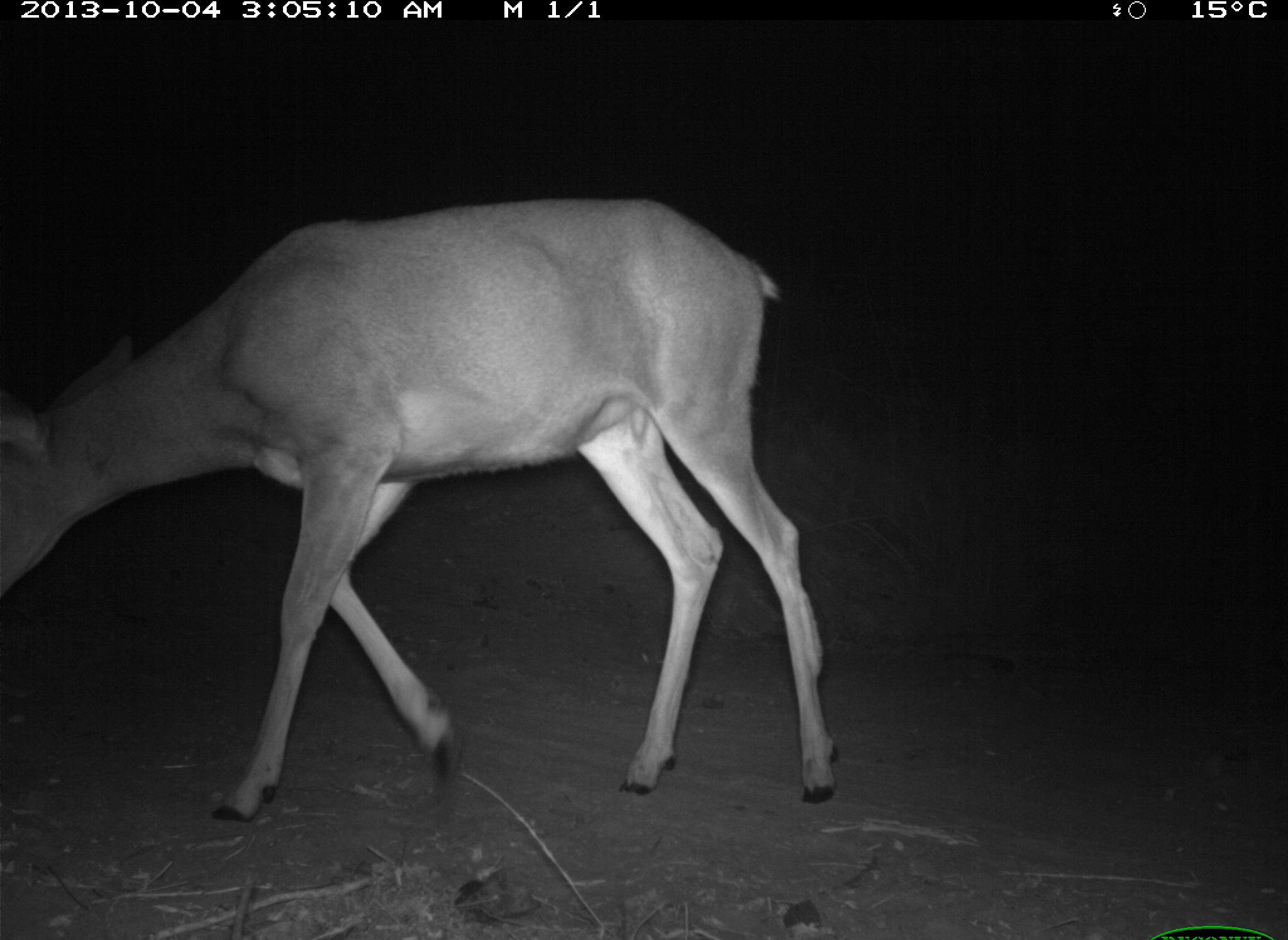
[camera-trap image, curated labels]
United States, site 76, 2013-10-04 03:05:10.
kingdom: Animalia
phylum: Chordata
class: Mammalia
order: Artiodactyla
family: Cervidae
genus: Odocoileus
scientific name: Odocoileus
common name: deer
Deer (Odocoileus).